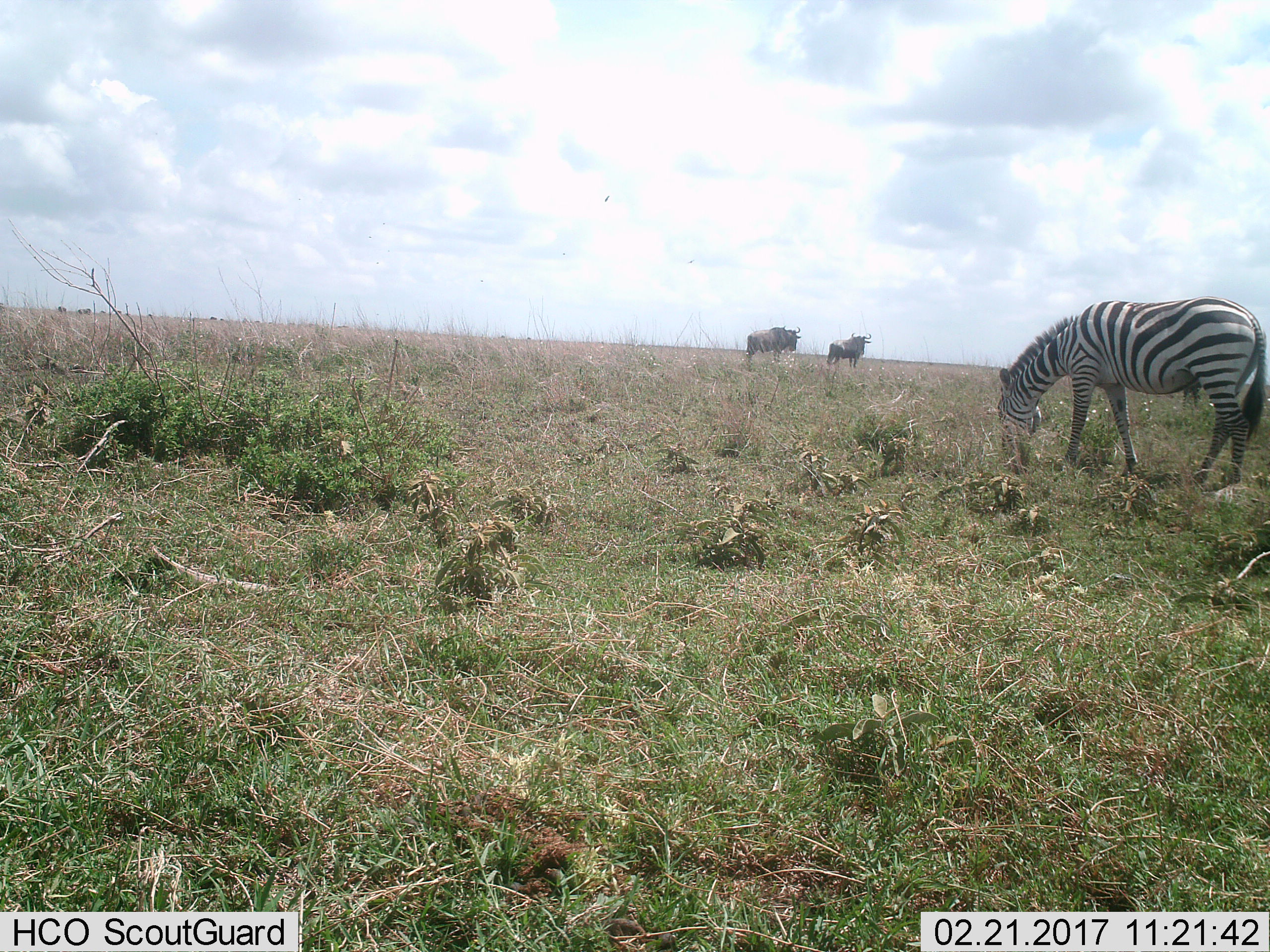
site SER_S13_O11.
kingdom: Animalia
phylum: Chordata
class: Mammalia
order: Artiodactyla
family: Bovidae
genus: Connochaetes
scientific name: Connochaetes taurinus taurinus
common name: blue wildebeest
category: wildebeestblue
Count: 2.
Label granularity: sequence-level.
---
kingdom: Animalia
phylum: Chordata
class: Mammalia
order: Perissodactyla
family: Equidae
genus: Equus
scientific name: Equus quagga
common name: plains zebra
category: zebraplains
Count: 1.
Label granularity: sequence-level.